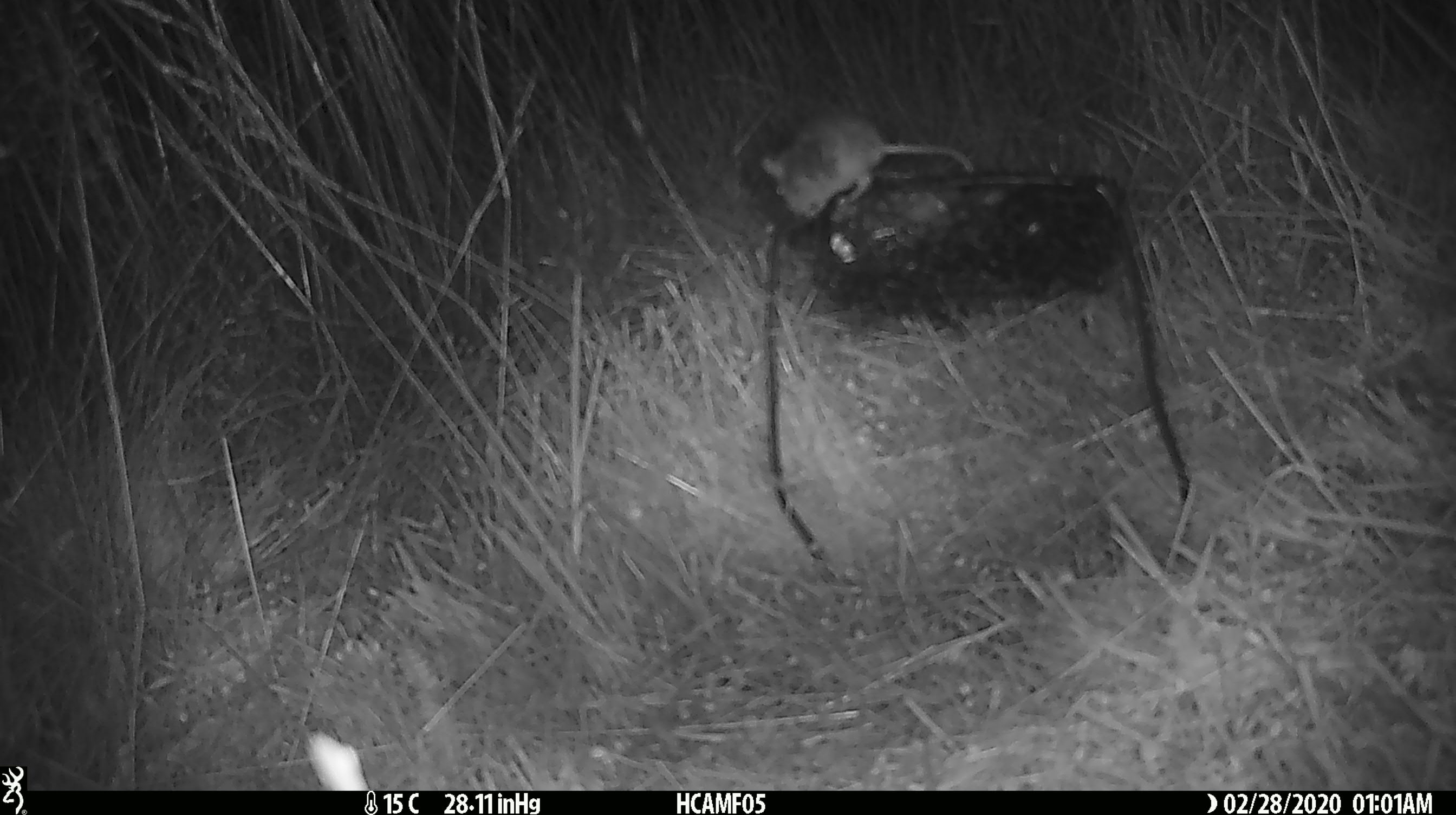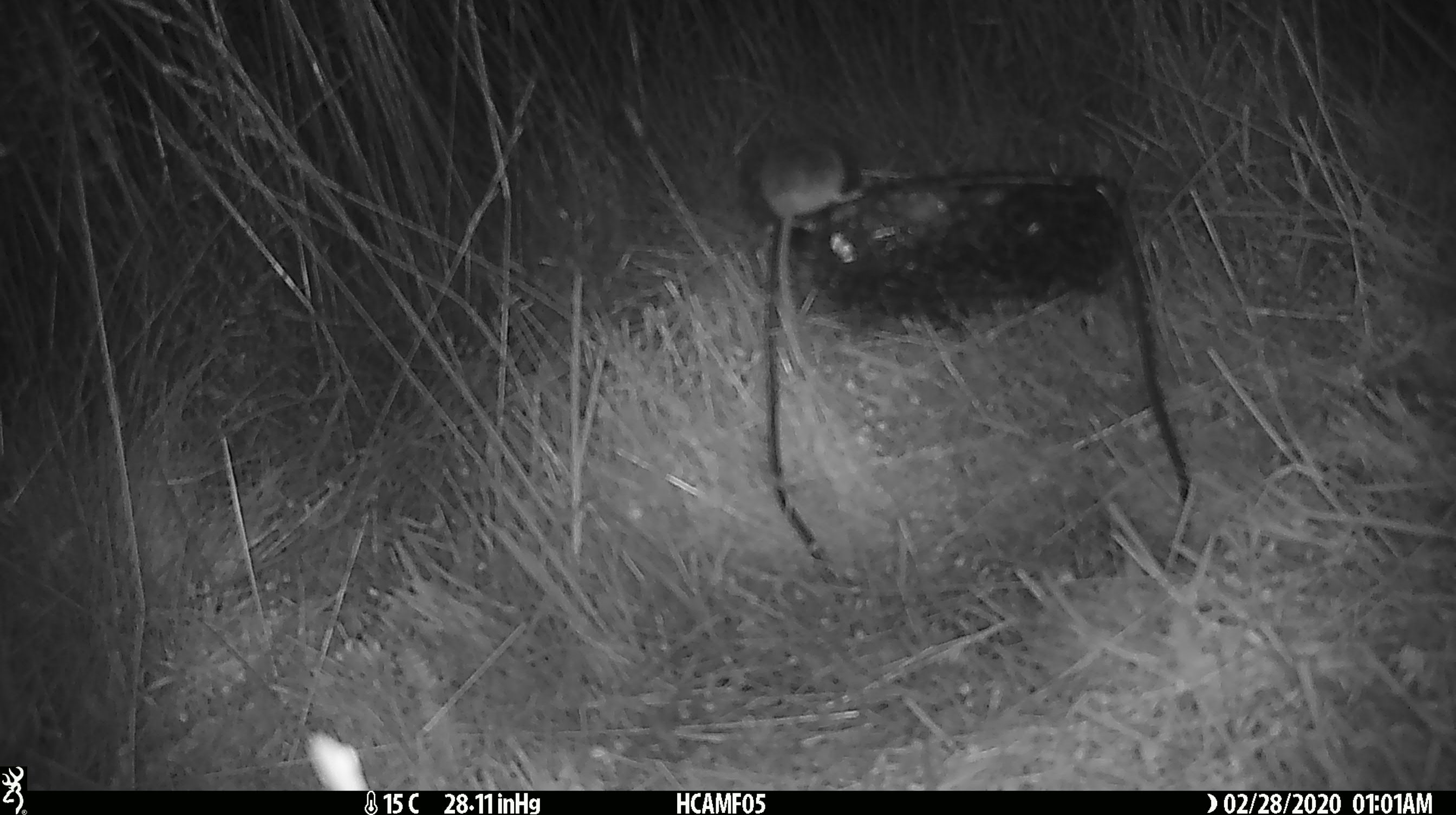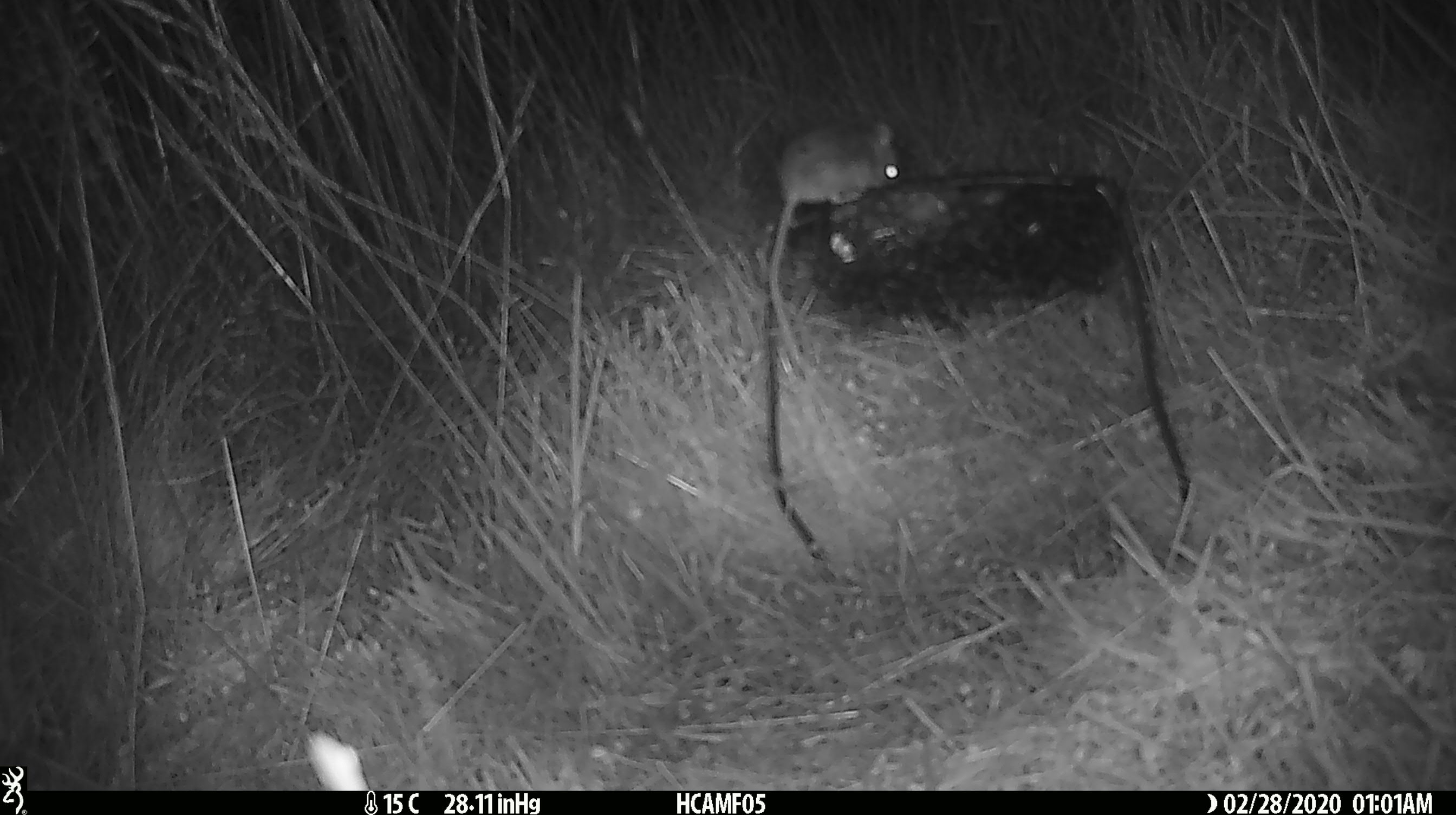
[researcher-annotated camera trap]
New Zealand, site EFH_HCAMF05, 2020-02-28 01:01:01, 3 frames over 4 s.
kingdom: Animalia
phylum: Chordata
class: Mammalia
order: Rodentia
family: Muridae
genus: Mus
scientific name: Mus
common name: mouse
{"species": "mouse (Mus)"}